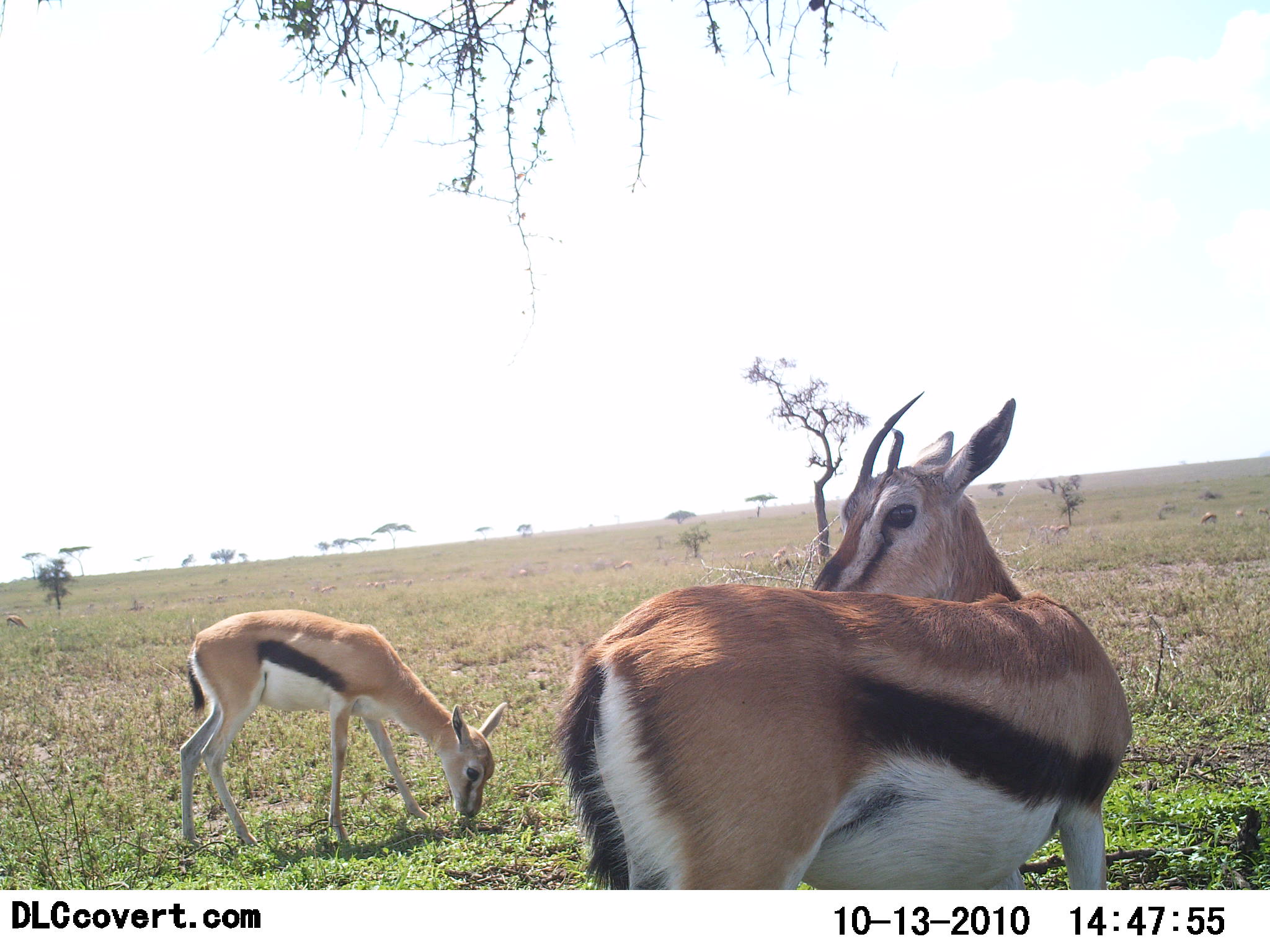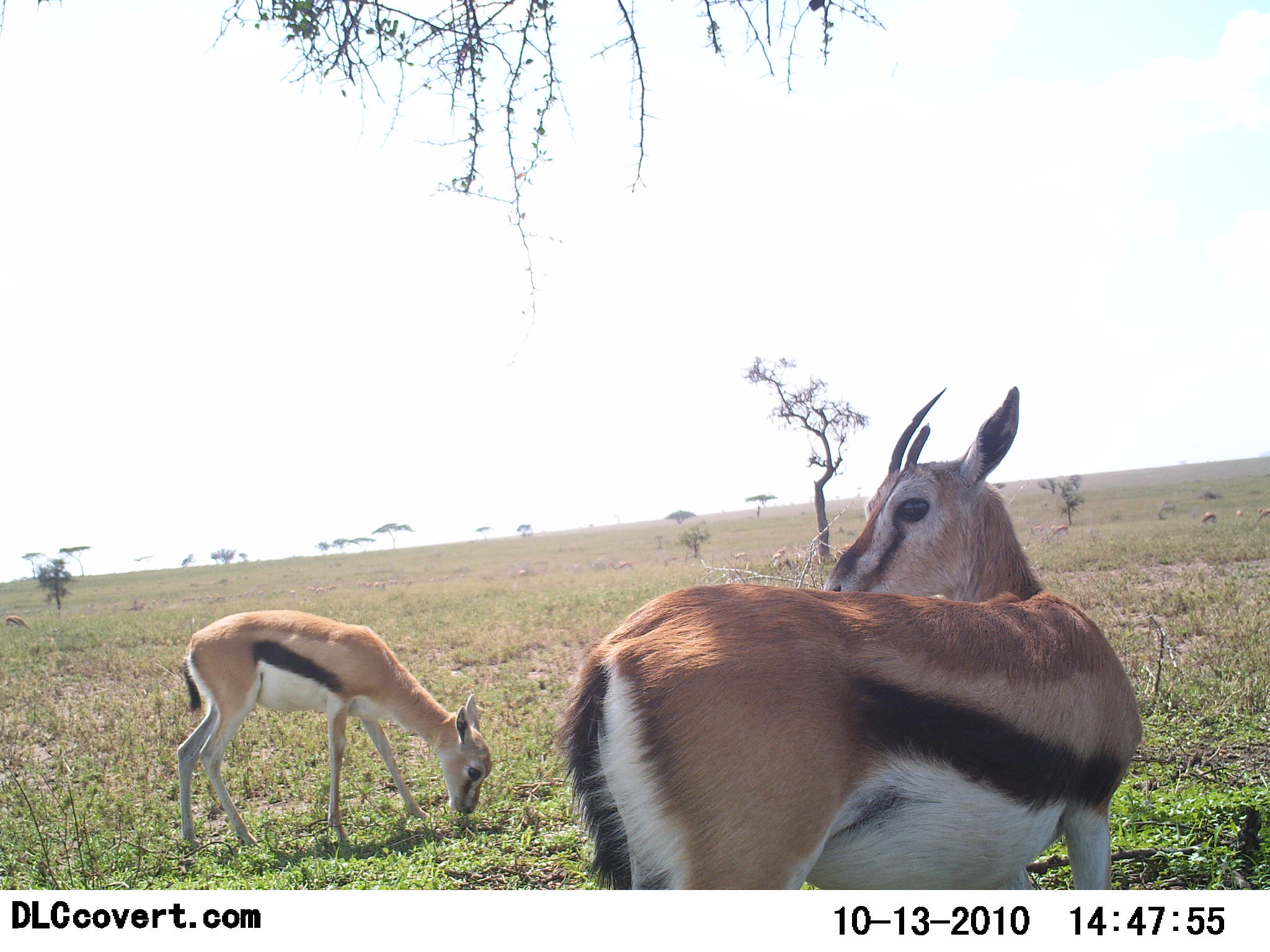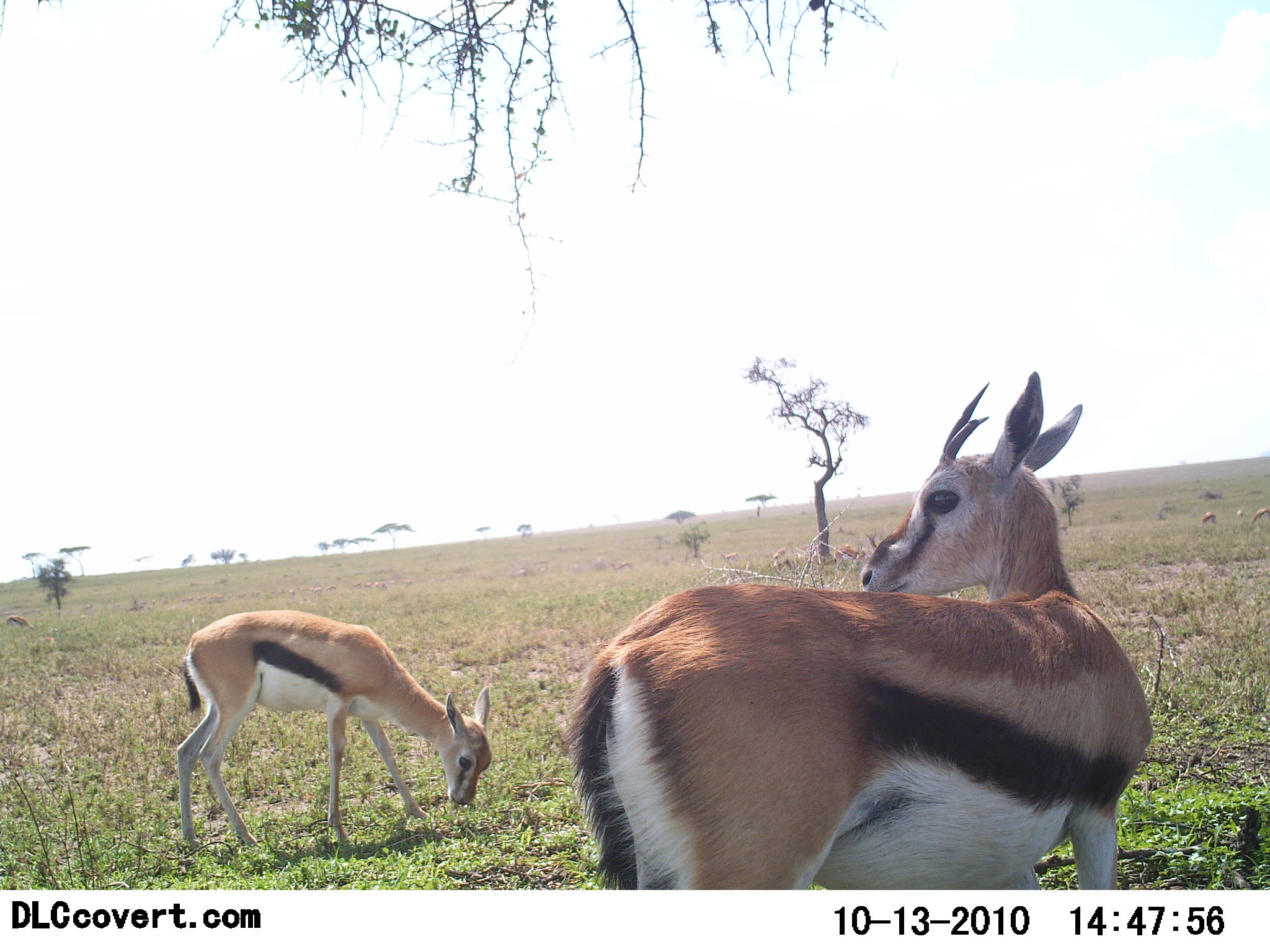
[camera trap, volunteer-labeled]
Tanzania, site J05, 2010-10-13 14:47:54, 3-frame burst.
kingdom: Animalia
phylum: Chordata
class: Mammalia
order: Artiodactyla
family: Bovidae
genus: Eudorcas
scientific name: Eudorcas thomsonii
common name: thomson's gazelle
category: gazellethomsons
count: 2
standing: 84%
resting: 0%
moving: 5%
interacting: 0%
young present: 21%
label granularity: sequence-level